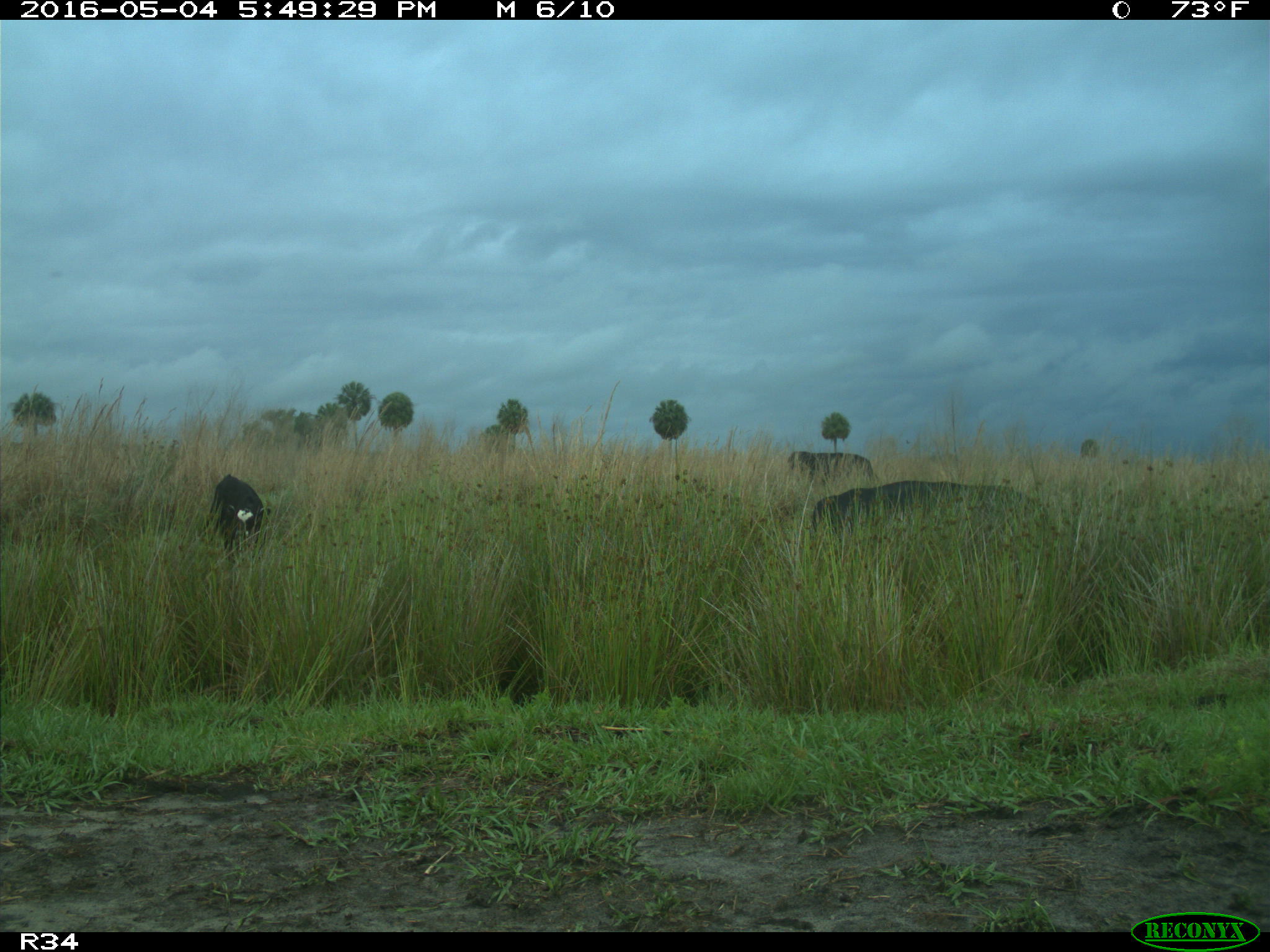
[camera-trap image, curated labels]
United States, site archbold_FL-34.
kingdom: Animalia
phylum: Chordata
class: Mammalia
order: Artiodactyla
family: Bovidae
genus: Bos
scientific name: Bos taurus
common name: domestic cow